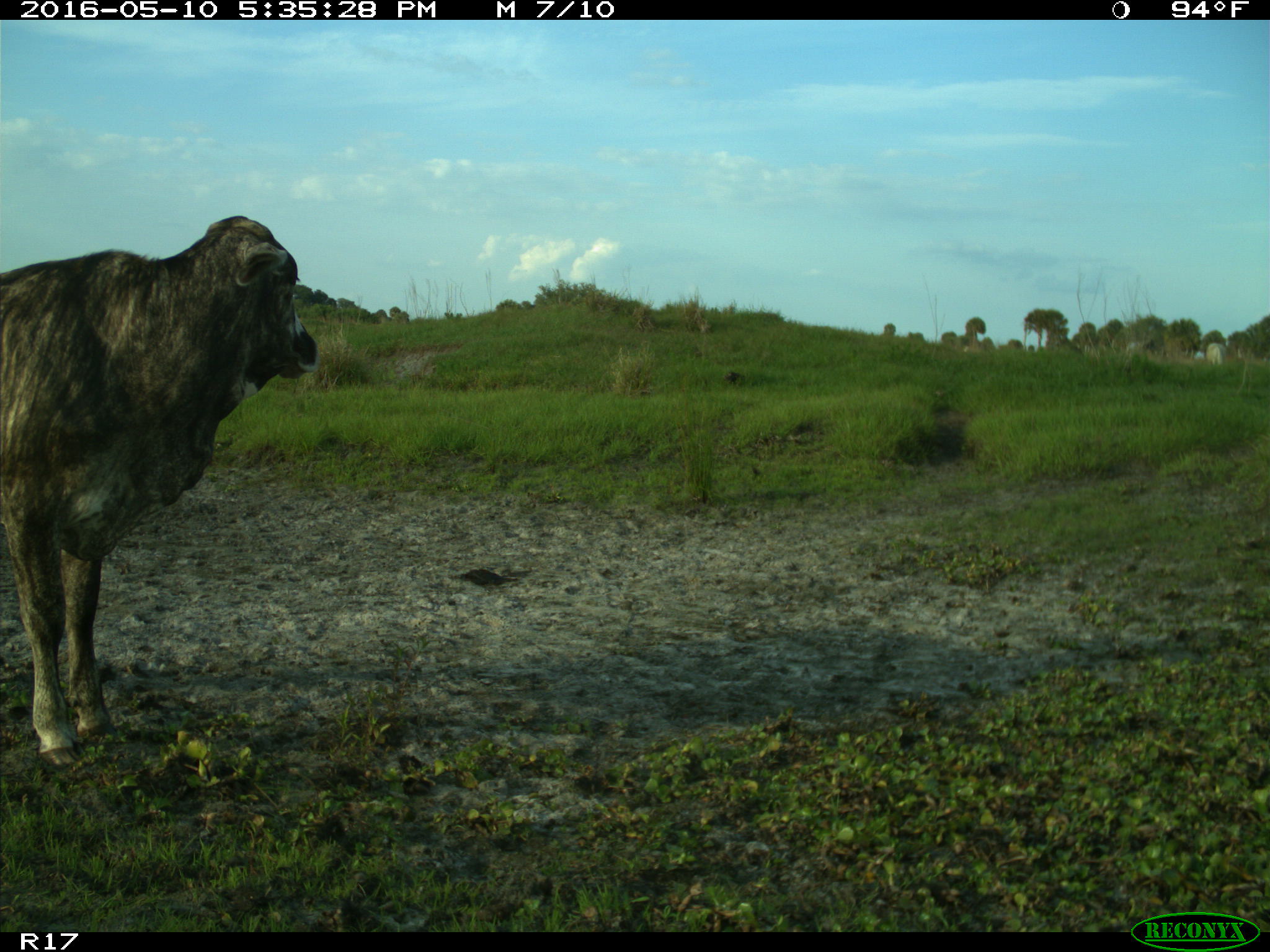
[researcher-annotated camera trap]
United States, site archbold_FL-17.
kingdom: Animalia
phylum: Chordata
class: Mammalia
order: Artiodactyla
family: Bovidae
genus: Bos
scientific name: Bos taurus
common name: domestic cow